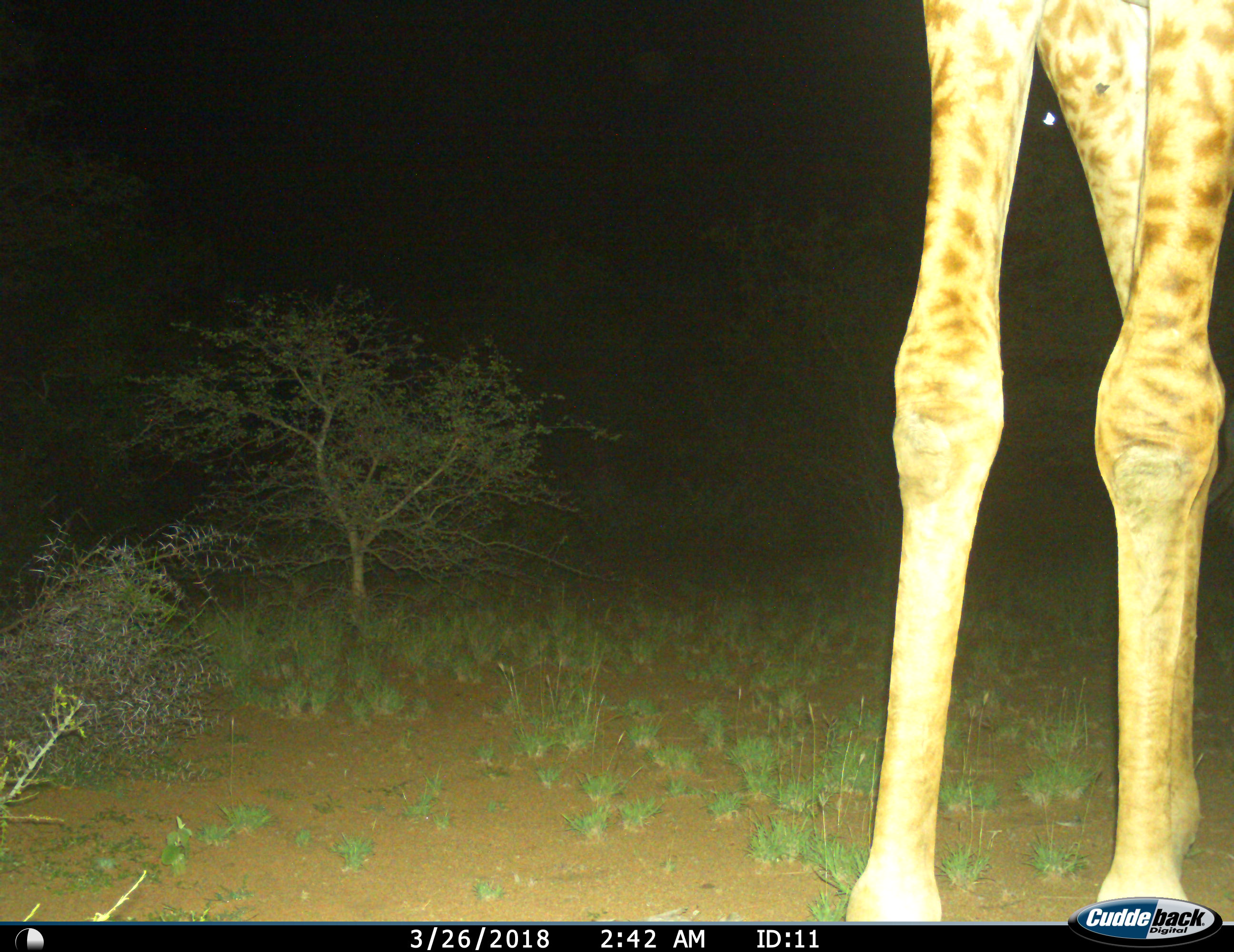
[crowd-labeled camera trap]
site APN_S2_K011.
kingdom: Animalia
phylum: Chordata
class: Mammalia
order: Artiodactyla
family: Giraffidae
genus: Giraffa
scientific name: Giraffa camelopardalis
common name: giraffe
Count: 1.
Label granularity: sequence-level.